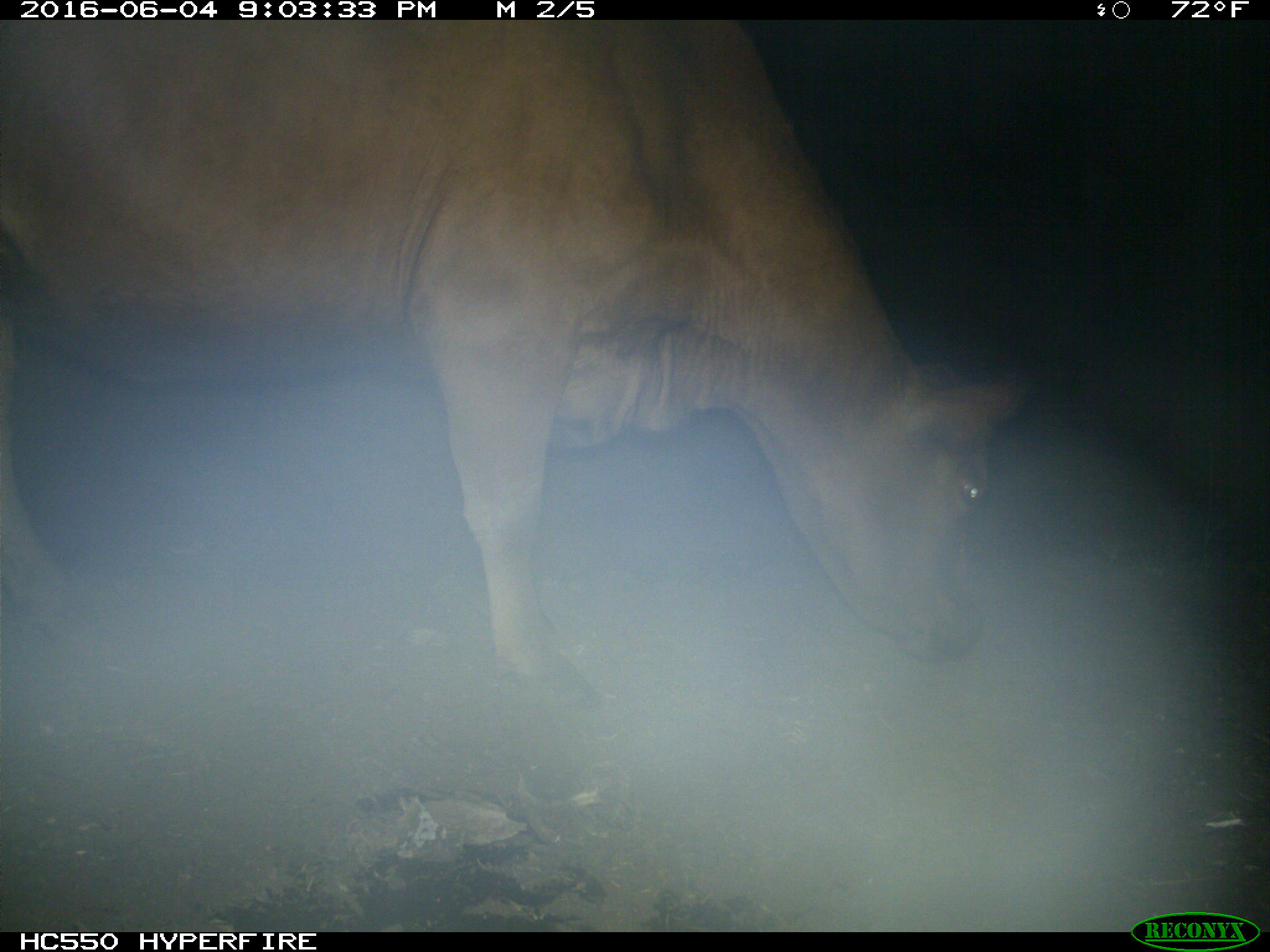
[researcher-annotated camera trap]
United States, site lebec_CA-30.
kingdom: Animalia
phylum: Chordata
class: Mammalia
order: Artiodactyla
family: Bovidae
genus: Bos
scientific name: Bos taurus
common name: domestic cow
Bos taurus (domestic cow).